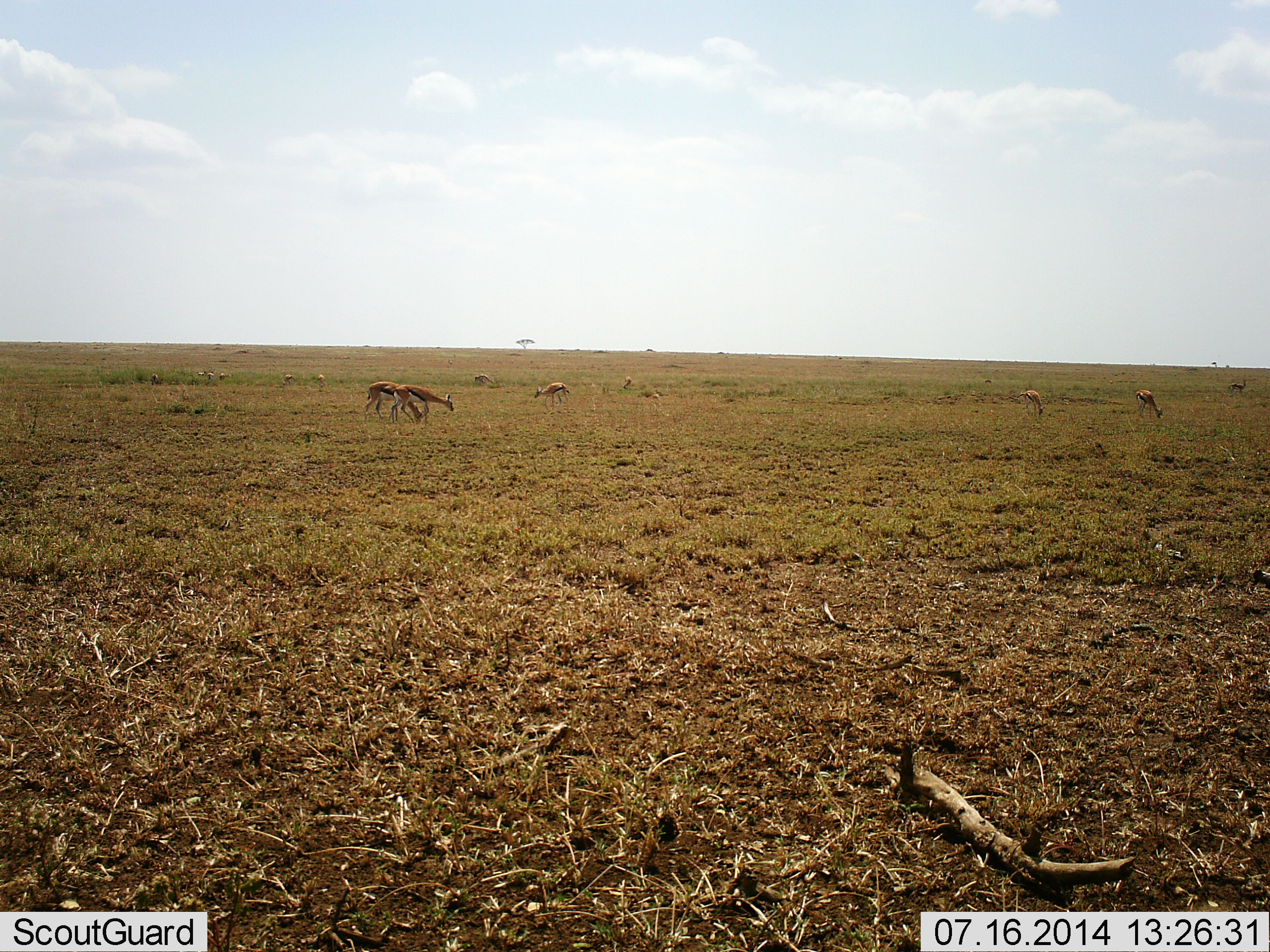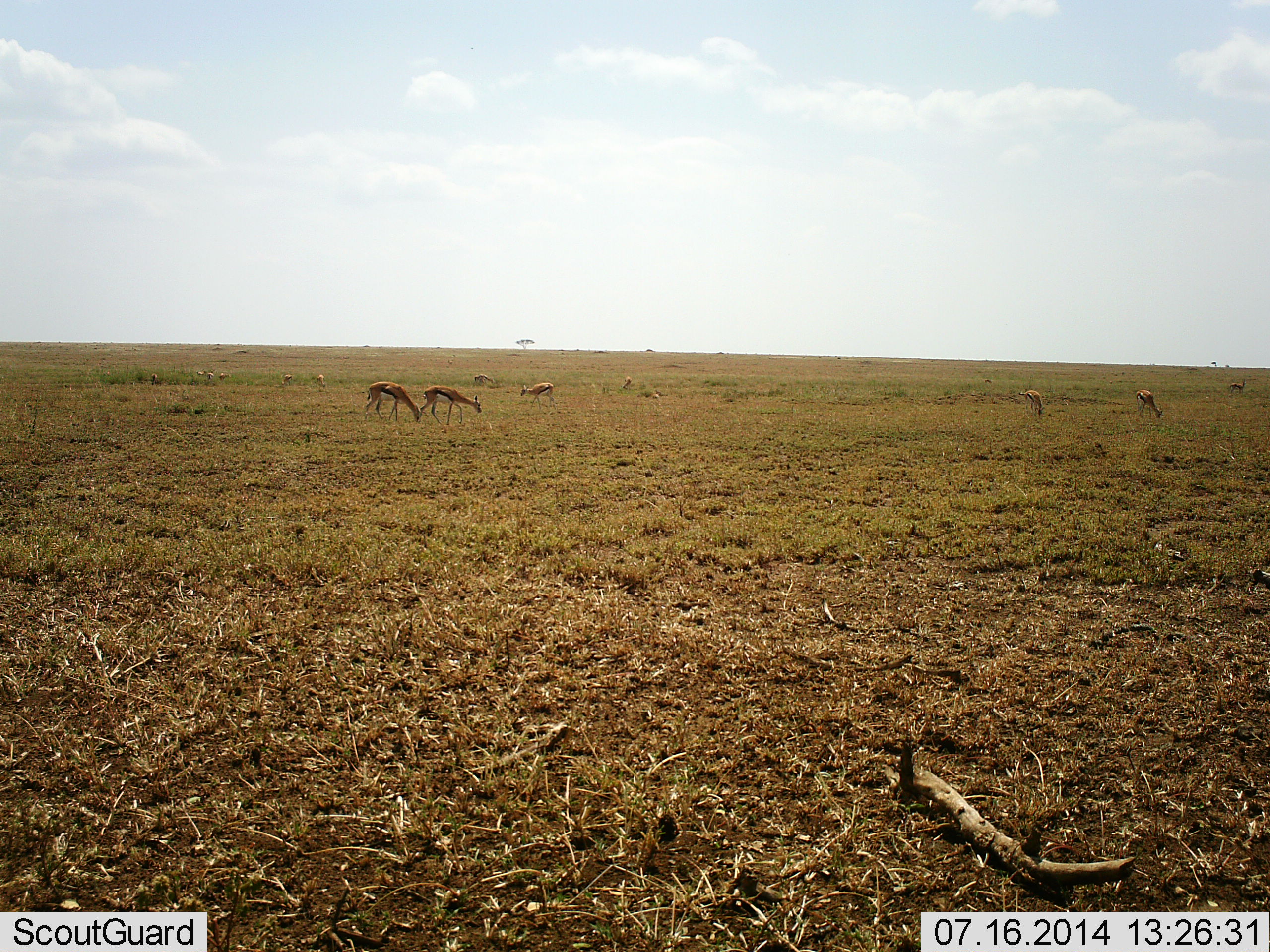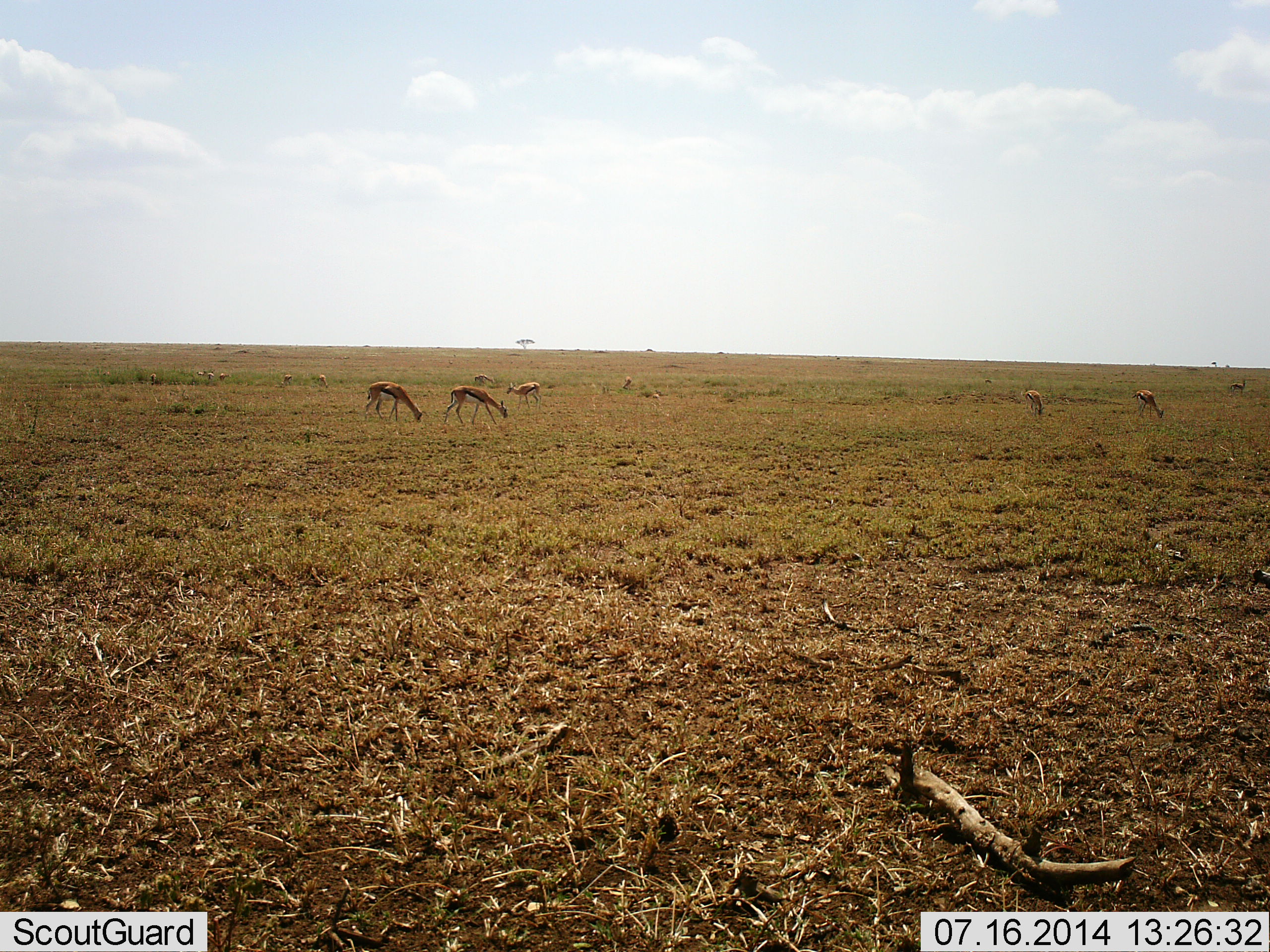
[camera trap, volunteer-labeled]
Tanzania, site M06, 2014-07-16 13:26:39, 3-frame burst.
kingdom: Animalia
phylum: Chordata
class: Mammalia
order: Artiodactyla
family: Bovidae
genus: Eudorcas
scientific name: Eudorcas thomsonii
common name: thomson's gazelle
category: gazellethomsons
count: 8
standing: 40%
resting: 10%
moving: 30%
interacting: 0%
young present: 0%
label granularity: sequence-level